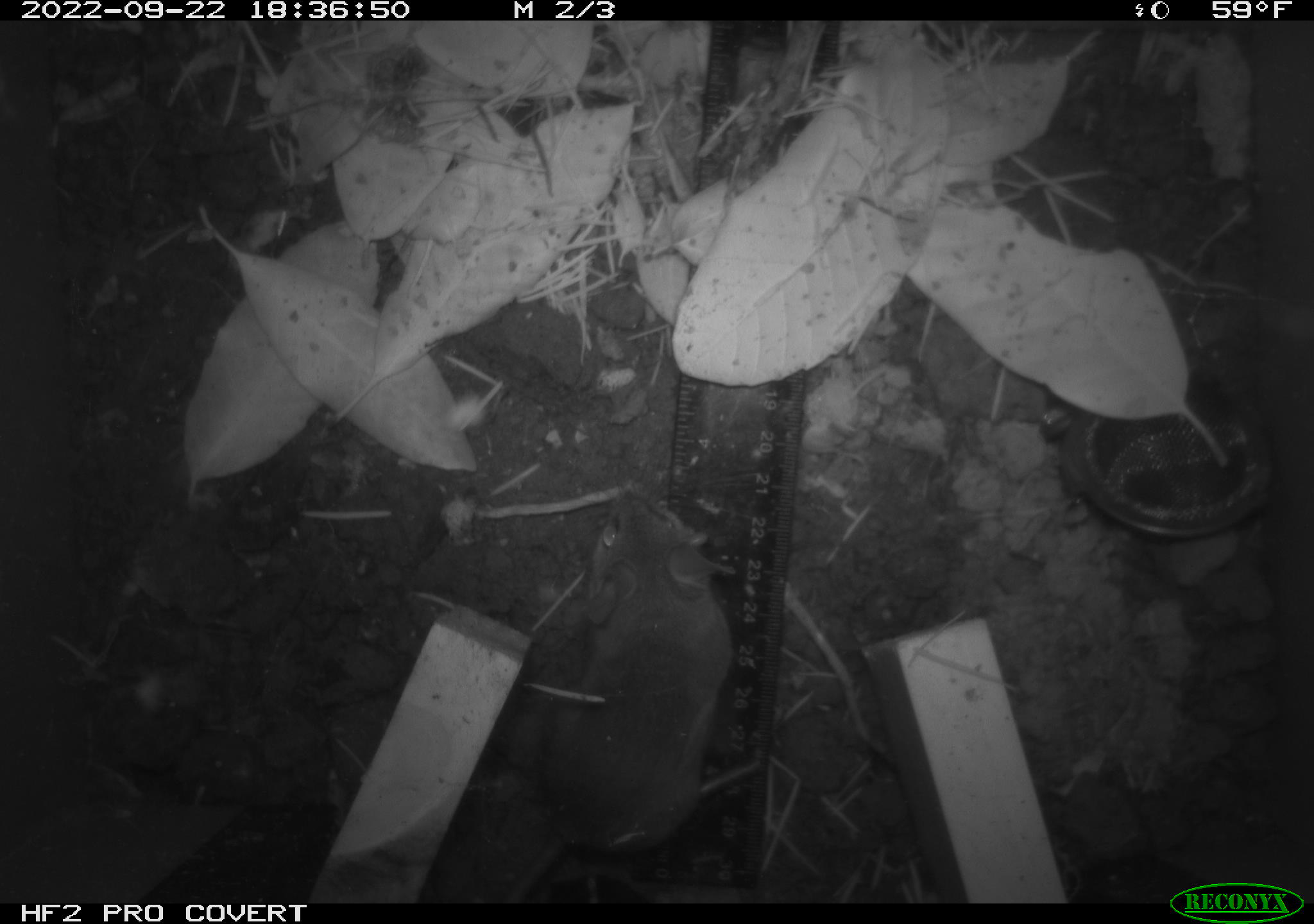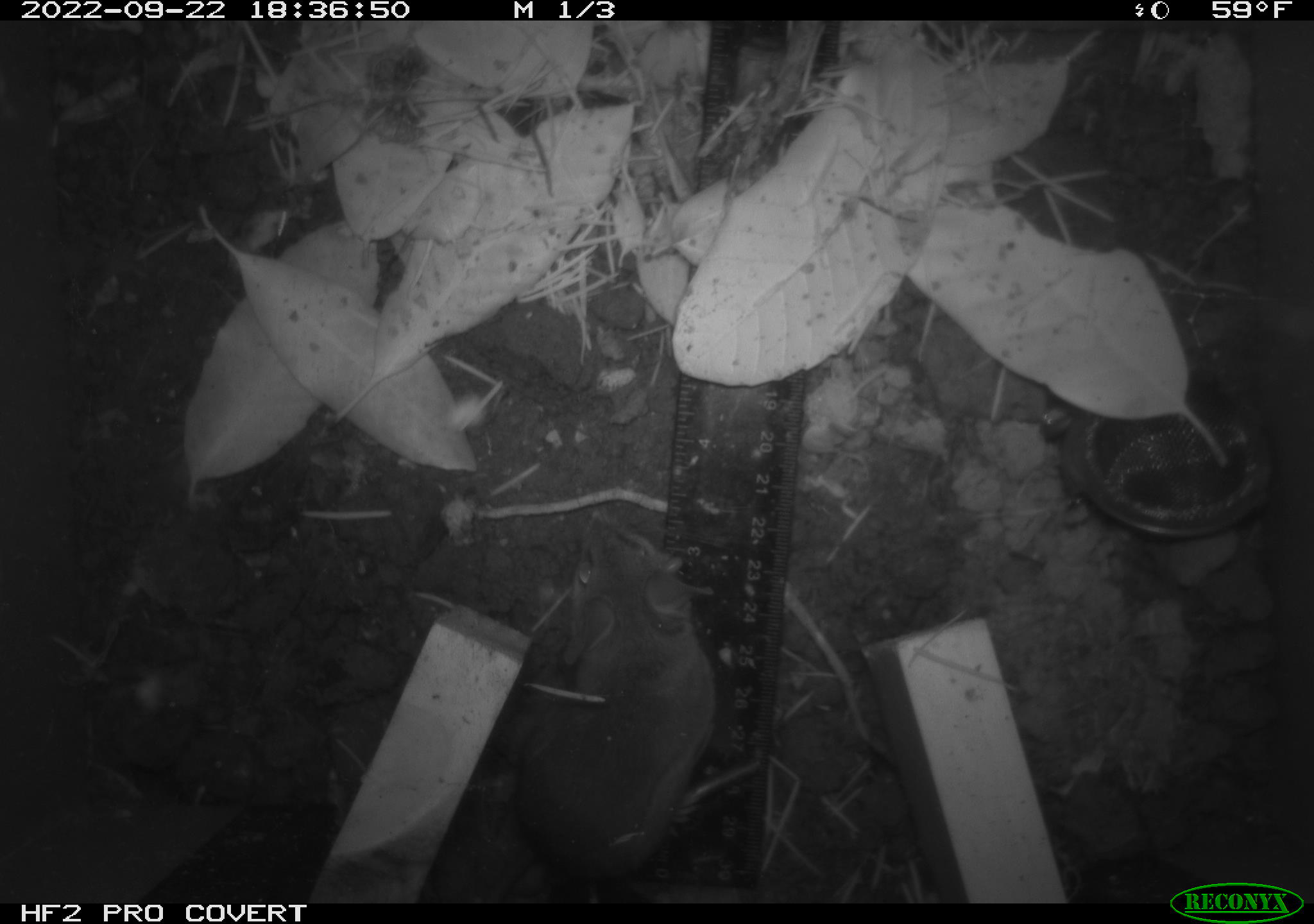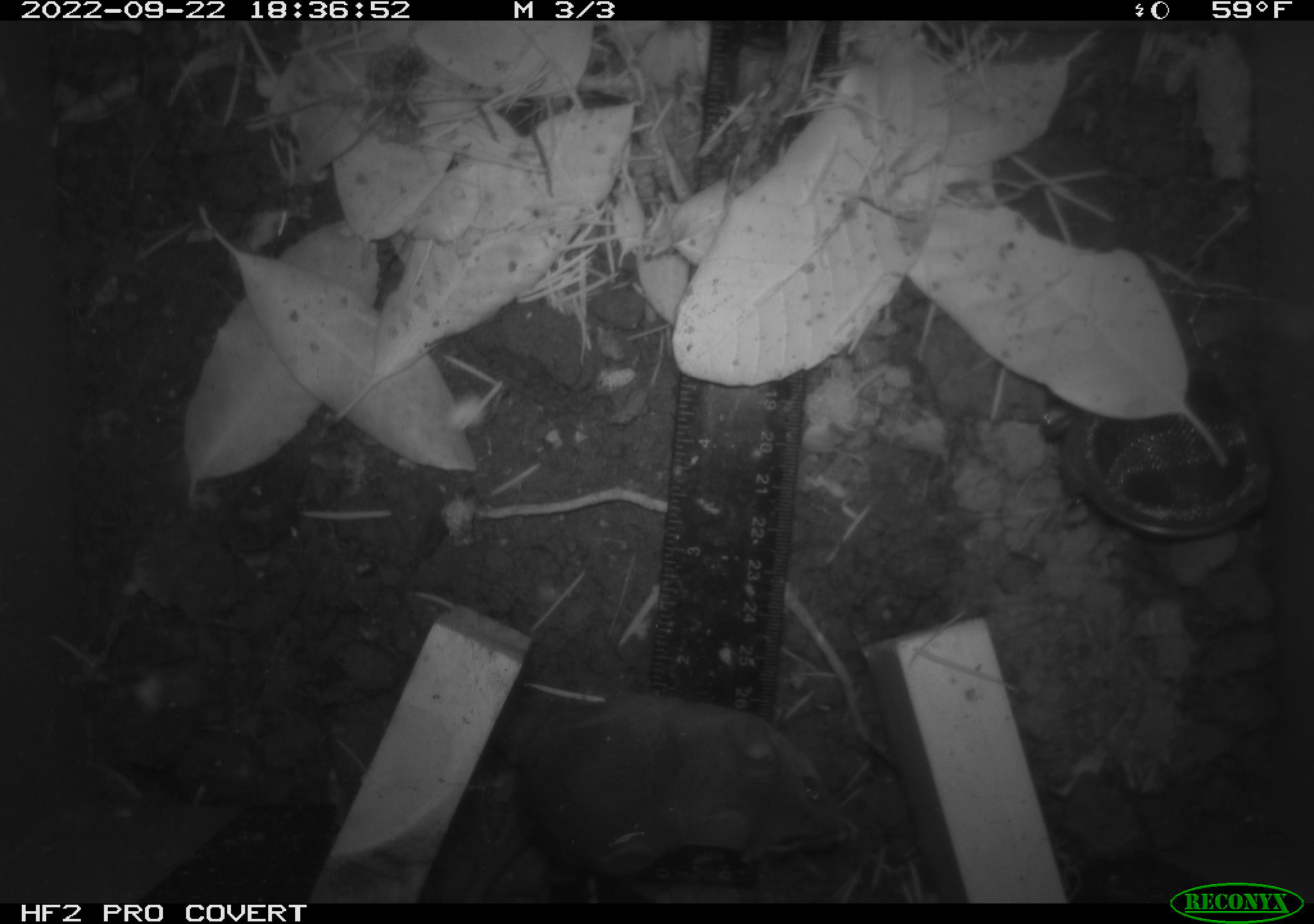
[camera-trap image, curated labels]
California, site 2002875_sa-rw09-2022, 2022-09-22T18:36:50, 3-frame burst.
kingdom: Animalia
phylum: Chordata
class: Mammalia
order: Rodentia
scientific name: Rodentia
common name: mouse species